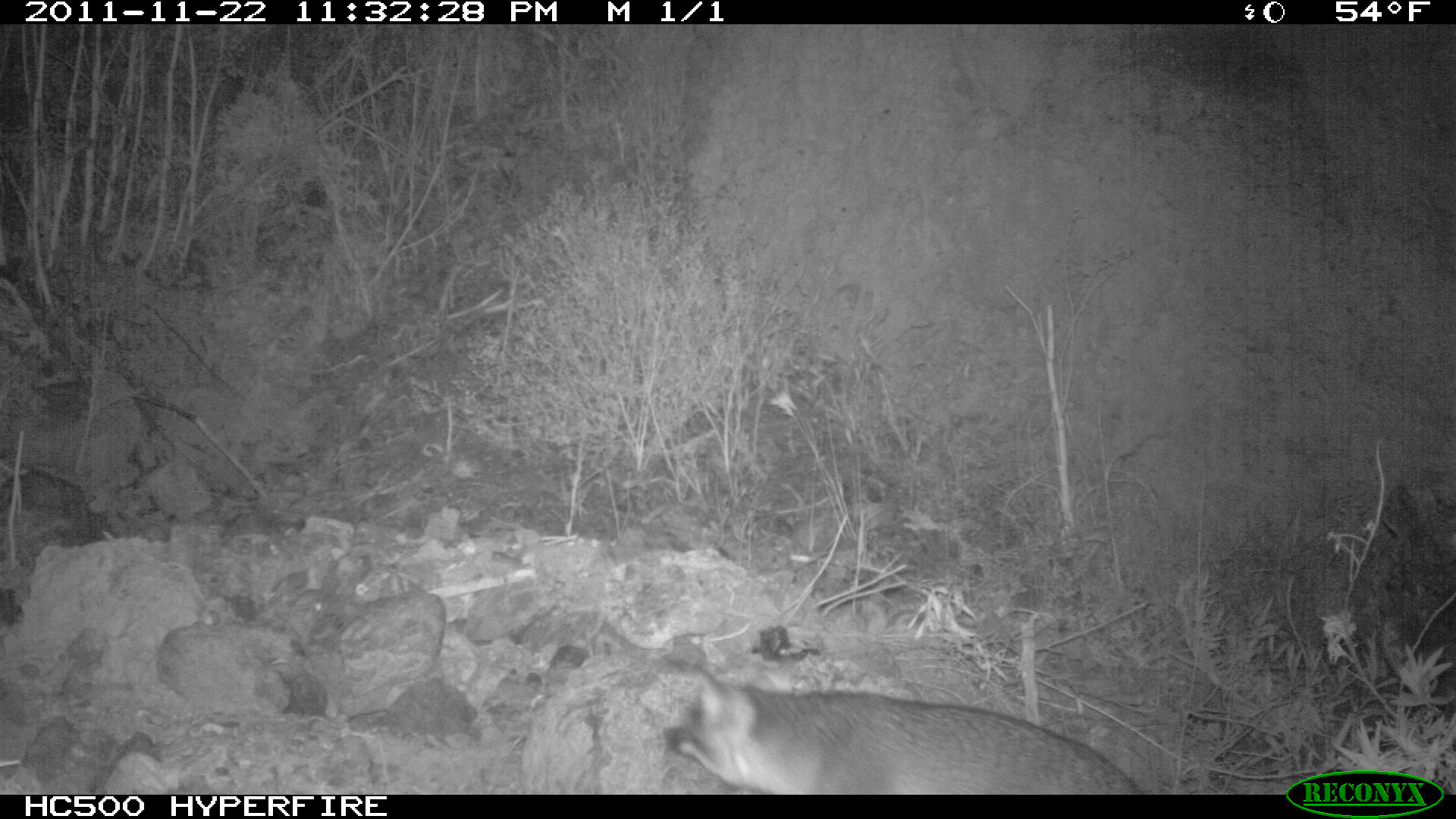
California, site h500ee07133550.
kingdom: Animalia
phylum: Chordata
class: Mammalia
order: Carnivora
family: Canidae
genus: Urocyon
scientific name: Urocyon littoralis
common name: island fox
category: fox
Fox (island fox) (Urocyon littoralis).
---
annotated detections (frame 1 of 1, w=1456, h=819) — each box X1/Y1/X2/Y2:
fox: 661/661/1140/795